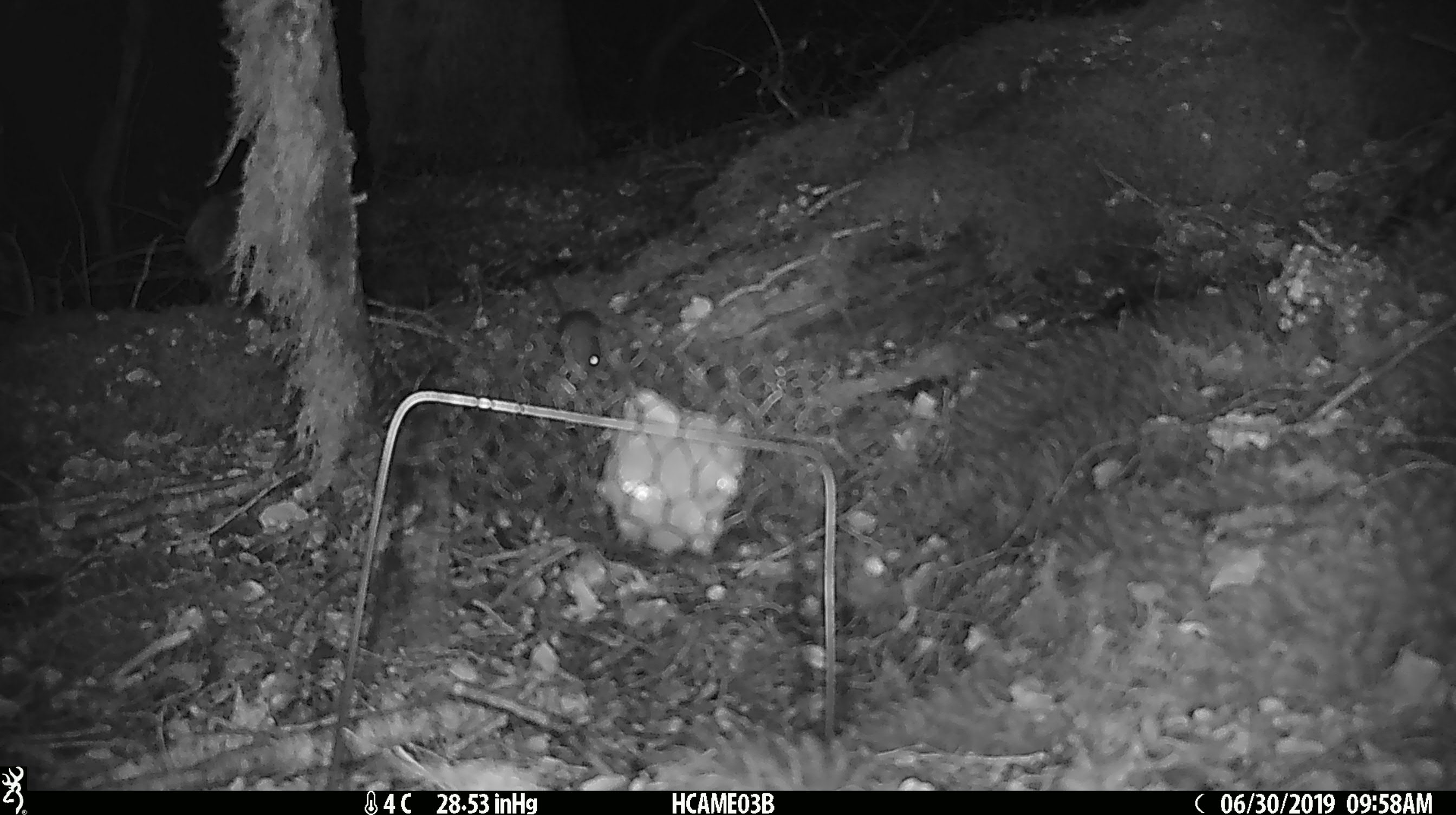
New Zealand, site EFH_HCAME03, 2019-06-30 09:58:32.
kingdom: Animalia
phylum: Chordata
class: Mammalia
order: Rodentia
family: Muridae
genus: Mus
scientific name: Mus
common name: mouse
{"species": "mouse (Mus)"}